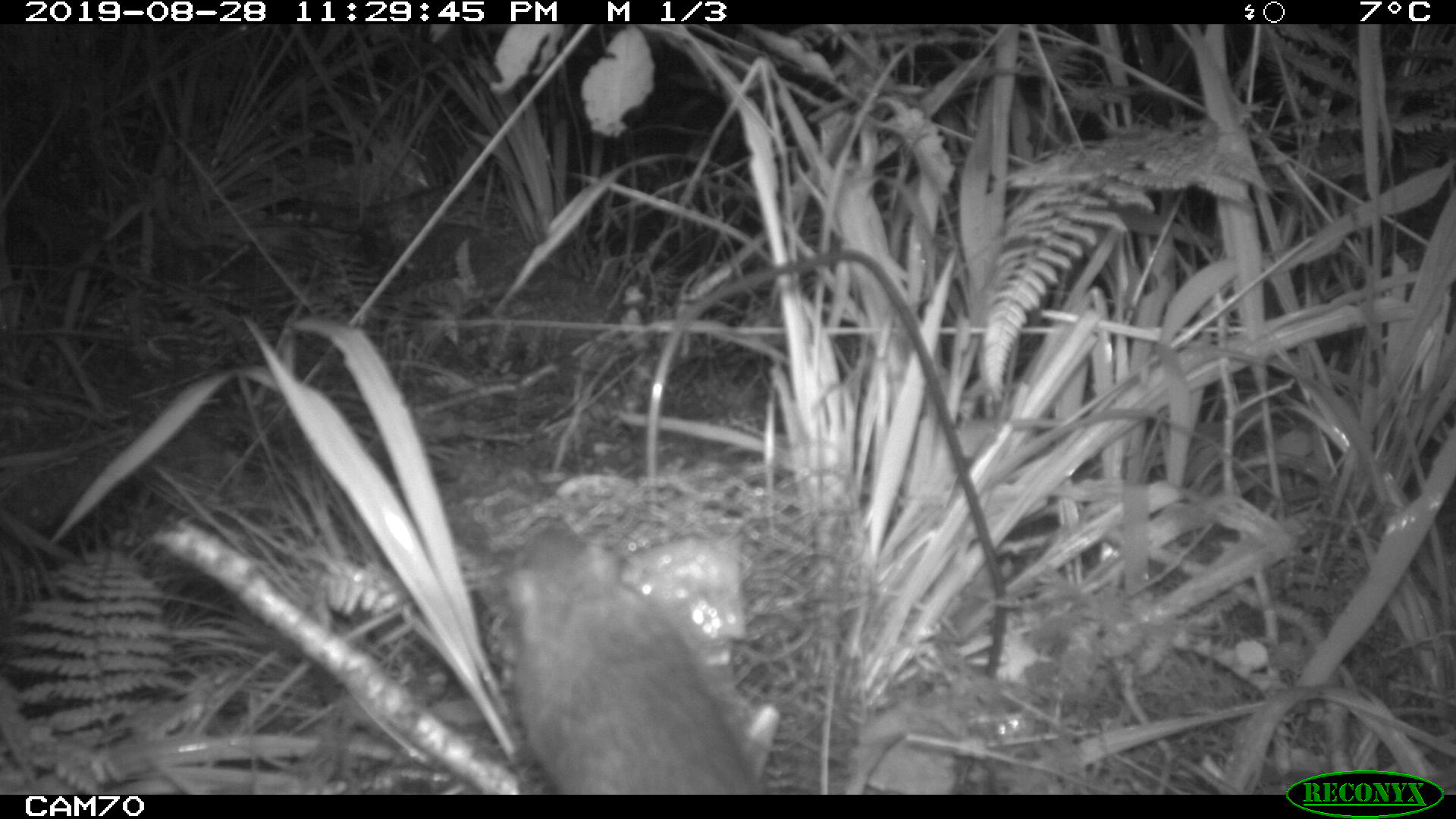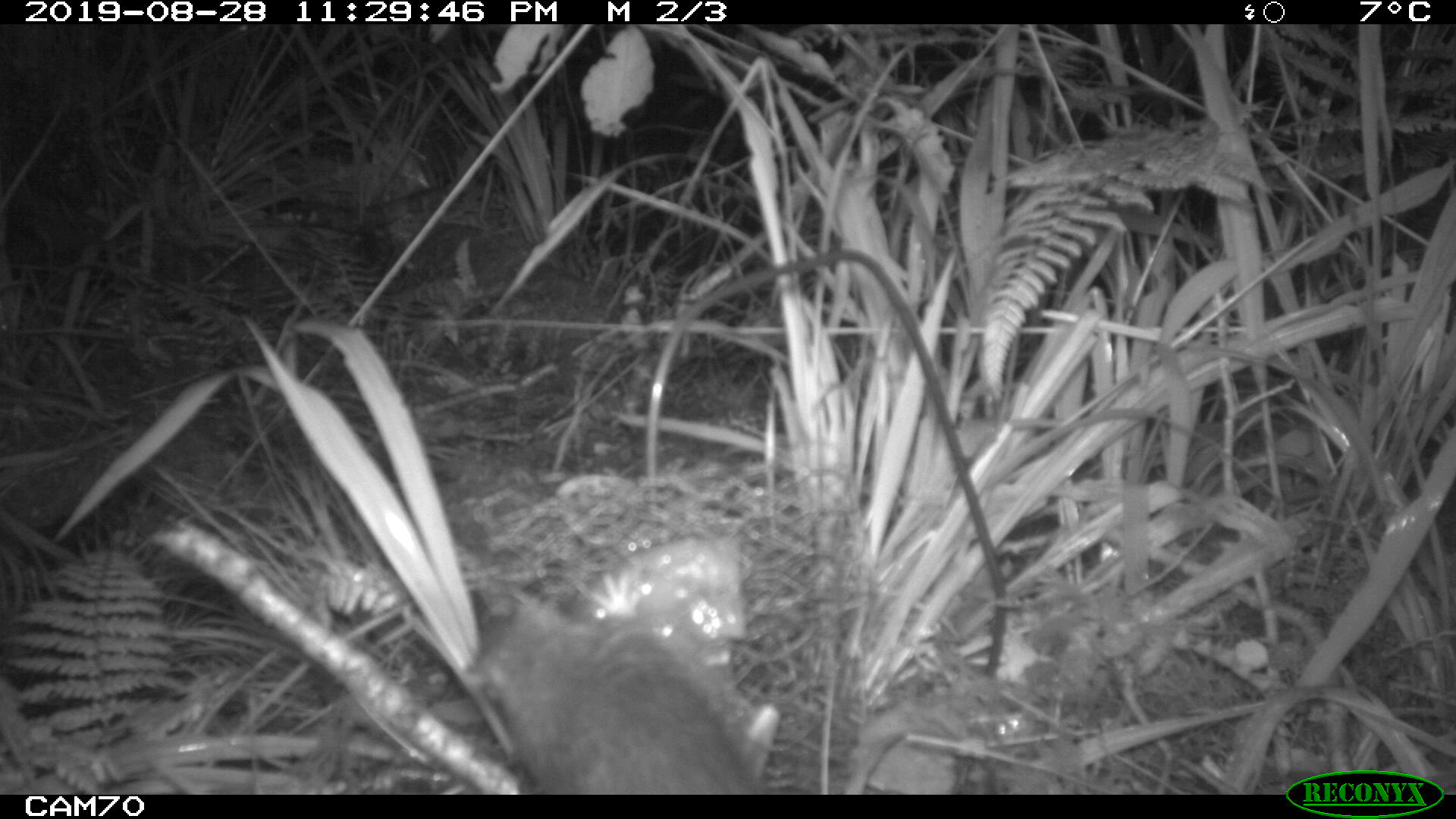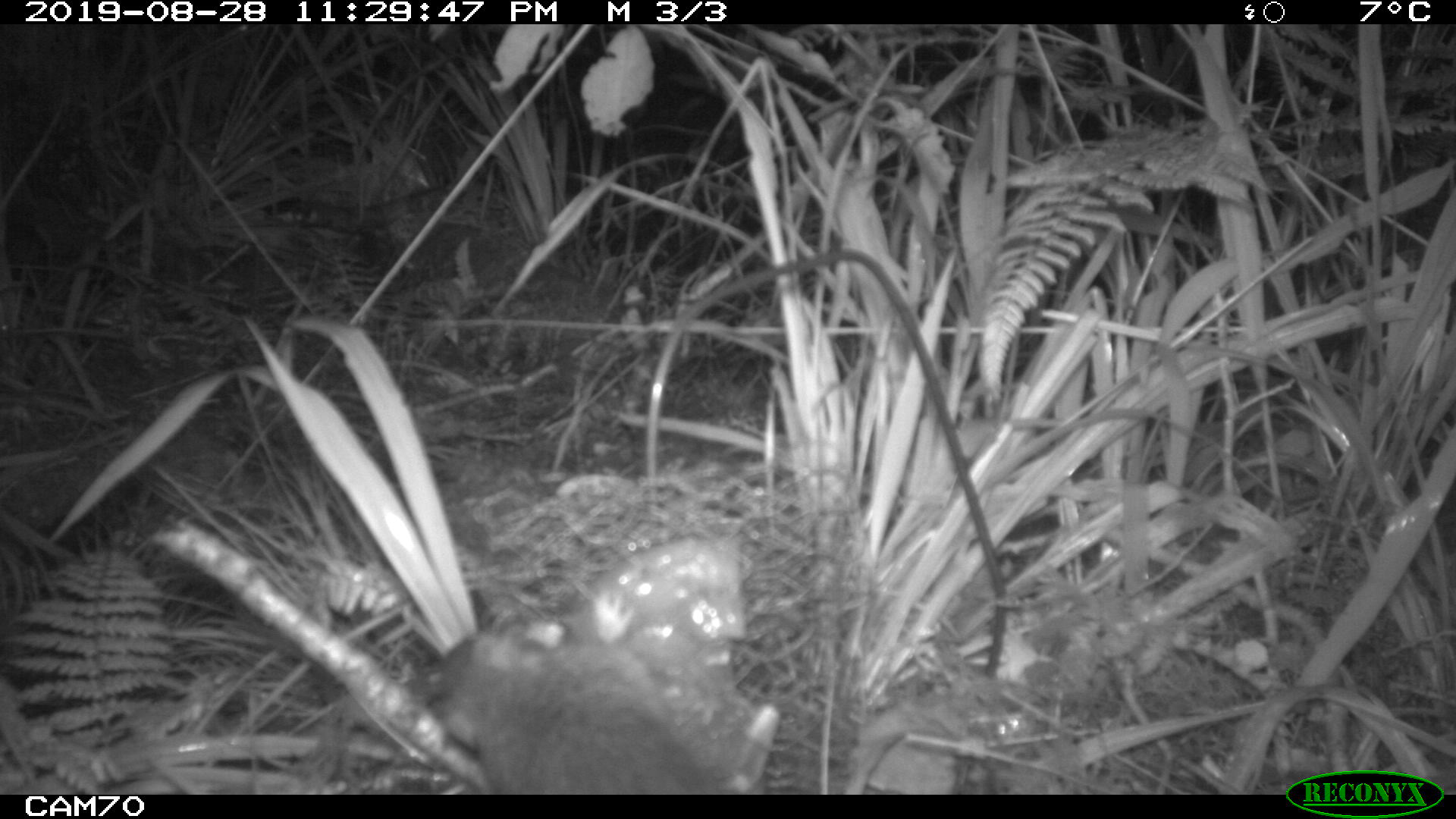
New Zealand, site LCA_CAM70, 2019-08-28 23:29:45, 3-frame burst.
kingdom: Animalia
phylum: Chordata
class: Mammalia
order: Rodentia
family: Muridae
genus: Rattus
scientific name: Rattus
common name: rat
Rat (Rattus).